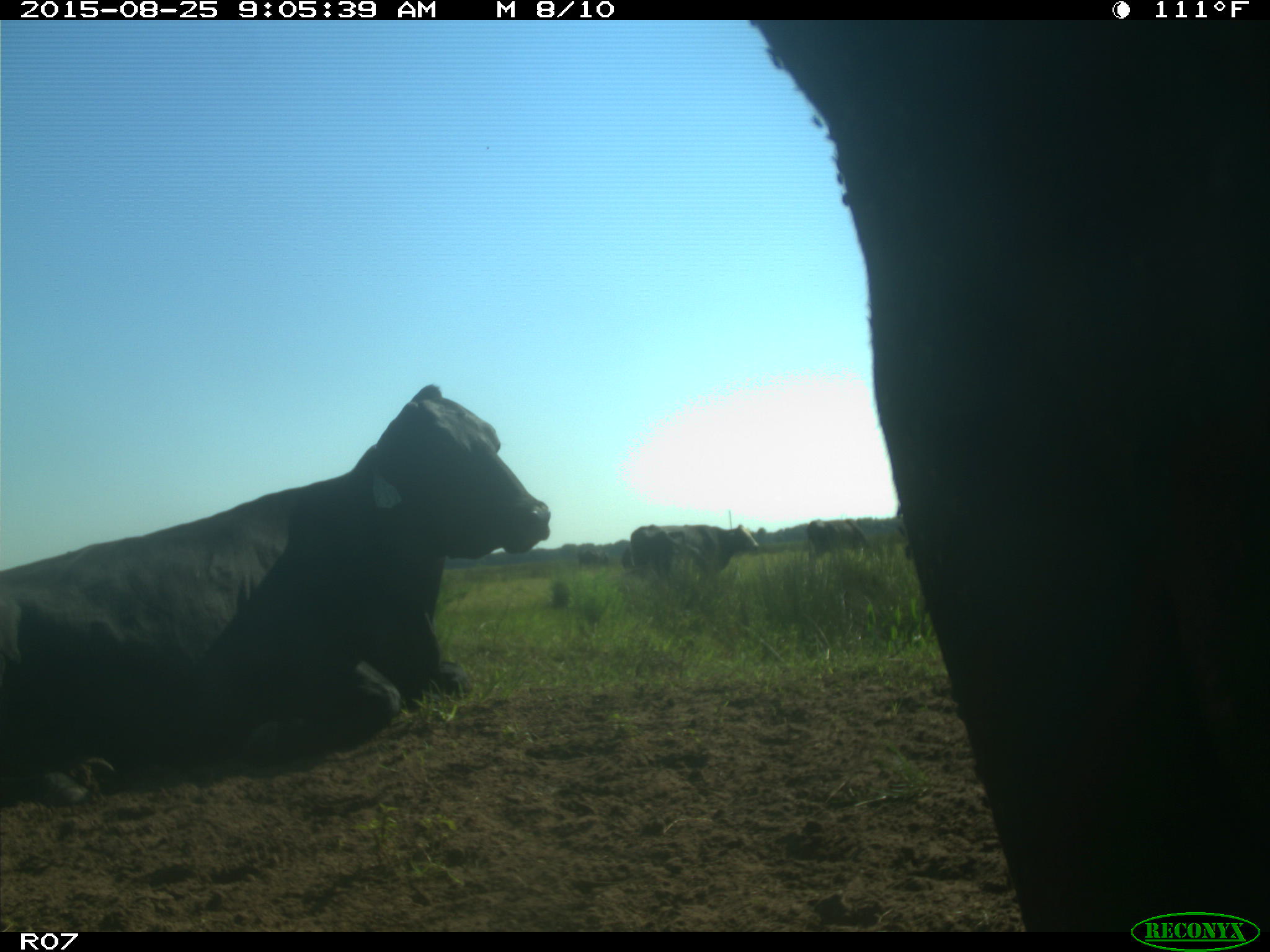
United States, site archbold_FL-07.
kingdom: Animalia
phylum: Chordata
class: Mammalia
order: Artiodactyla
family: Bovidae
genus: Bos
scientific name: Bos taurus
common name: domestic cow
Bos taurus (domestic cow).